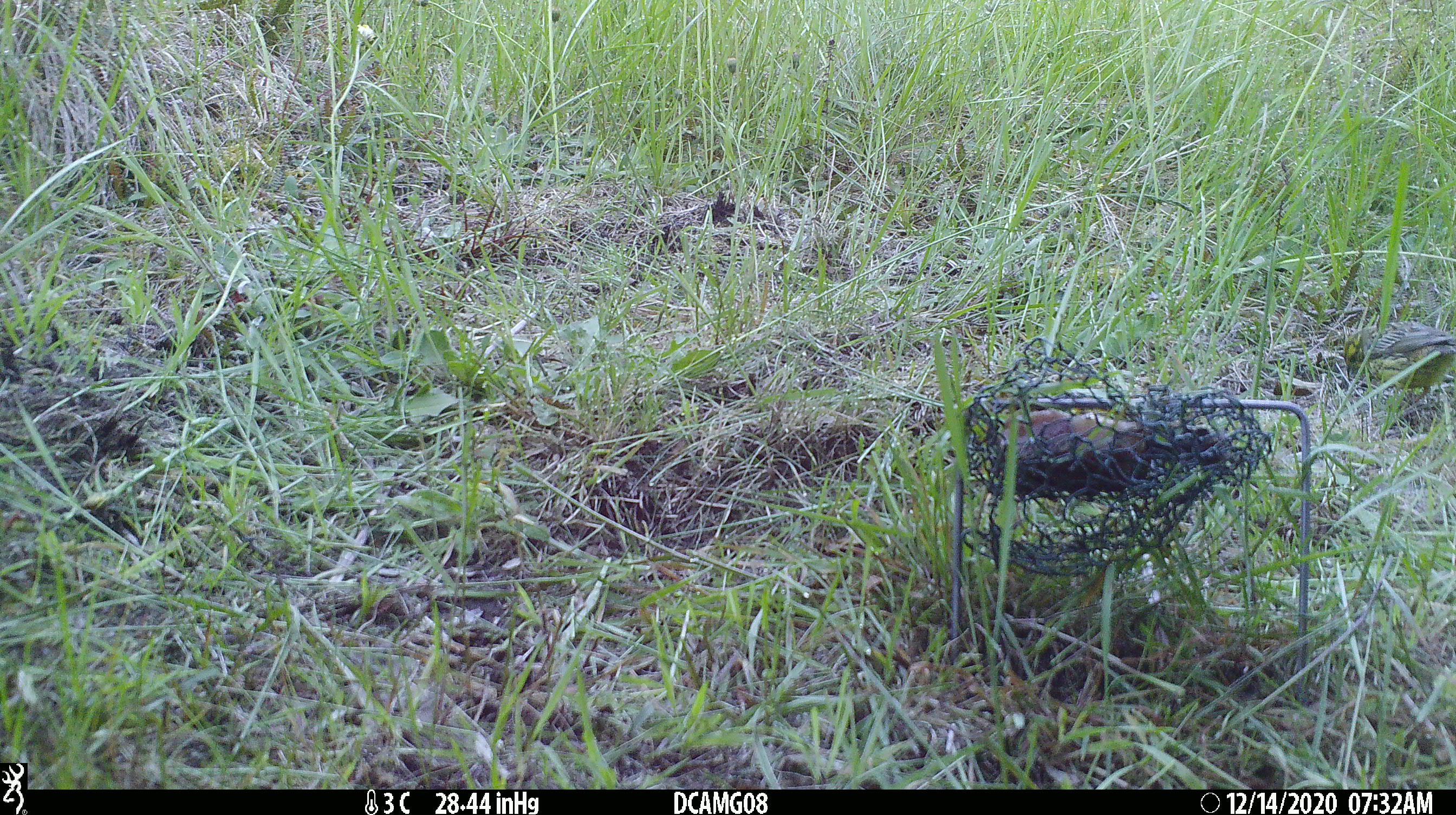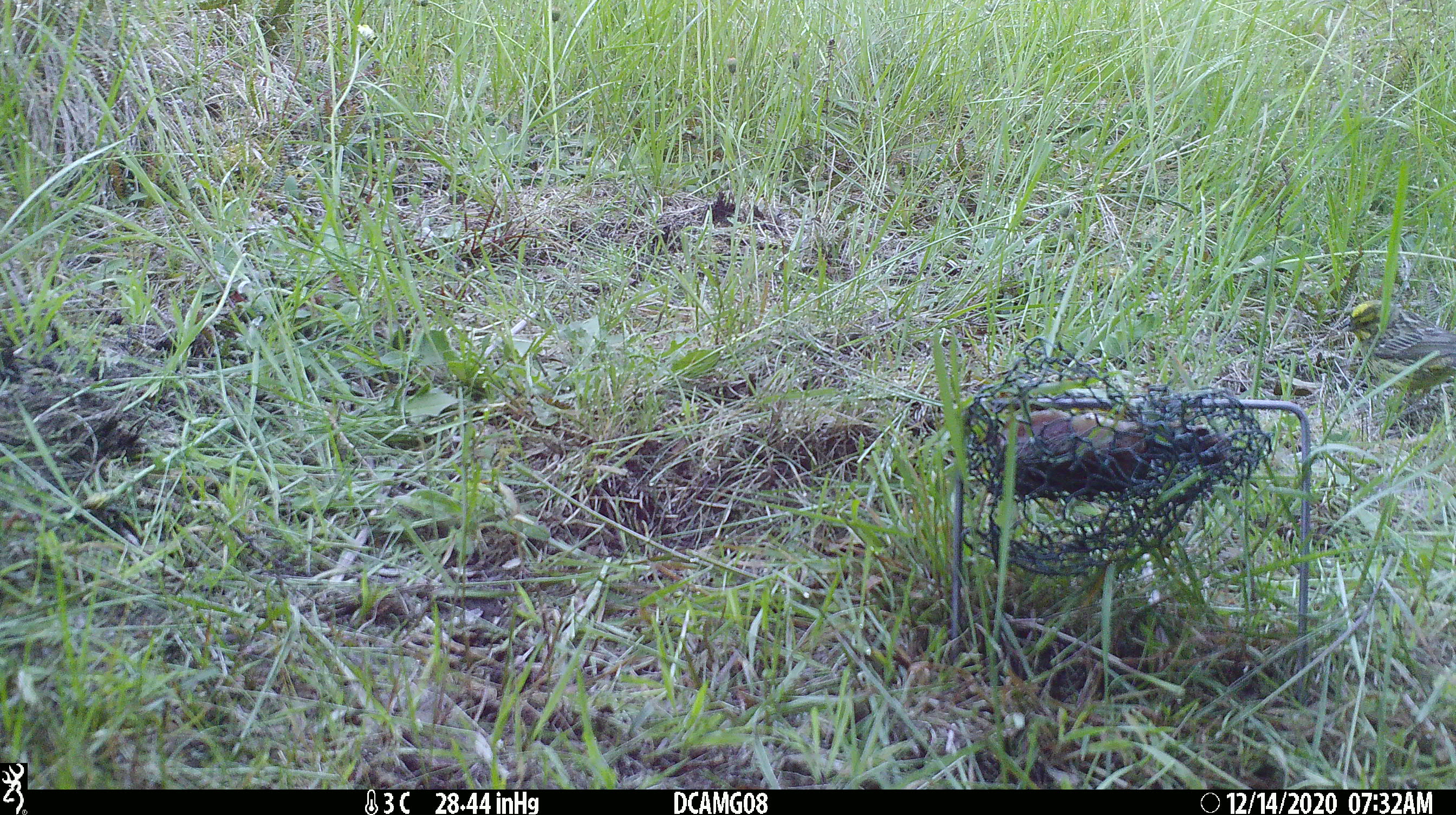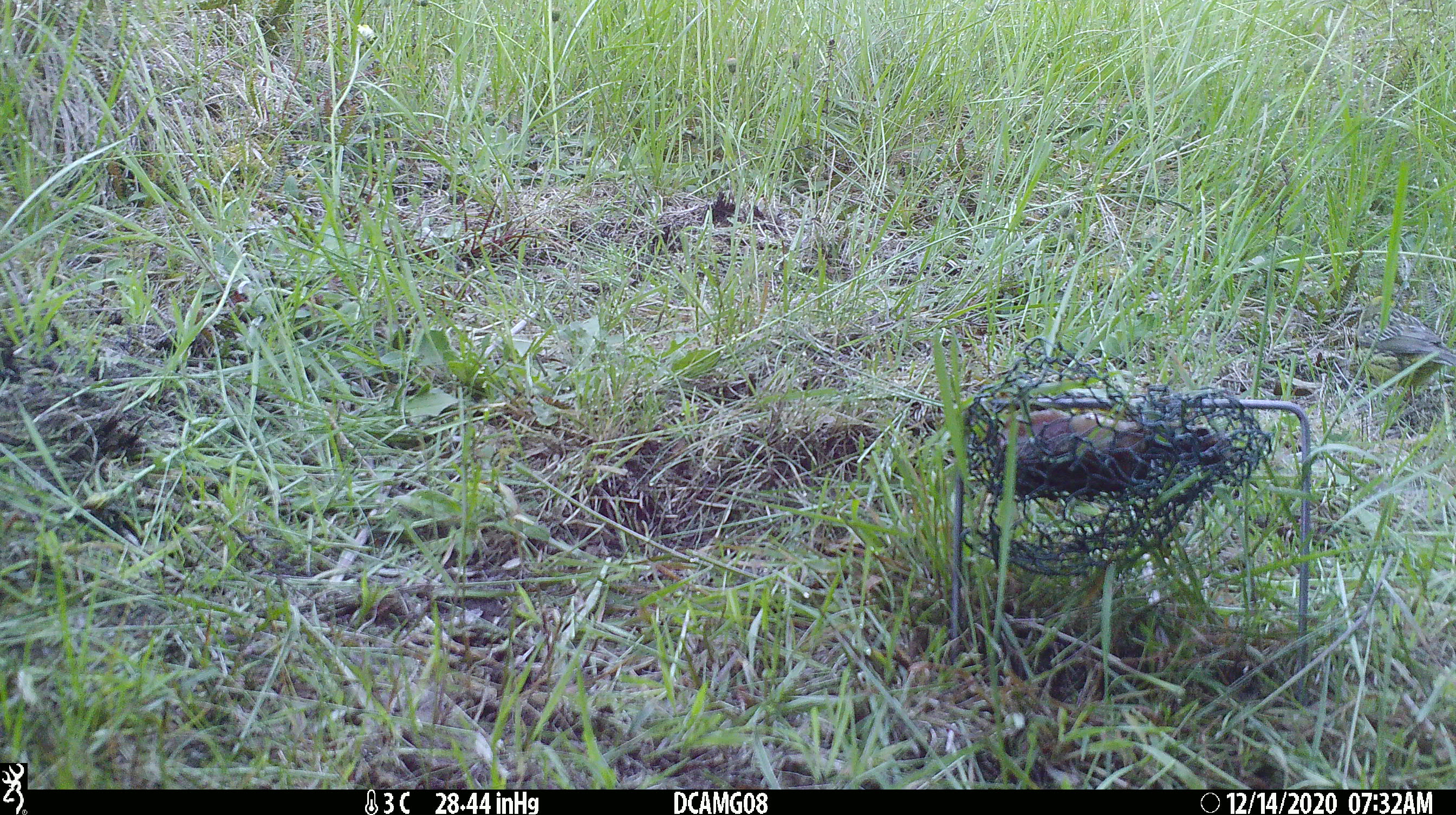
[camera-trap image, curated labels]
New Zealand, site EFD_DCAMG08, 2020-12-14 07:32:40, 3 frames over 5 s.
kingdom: Animalia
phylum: Chordata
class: Aves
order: Passeriformes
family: Emberizidae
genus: Emberiza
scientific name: Emberiza citrinella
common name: yellowhammer